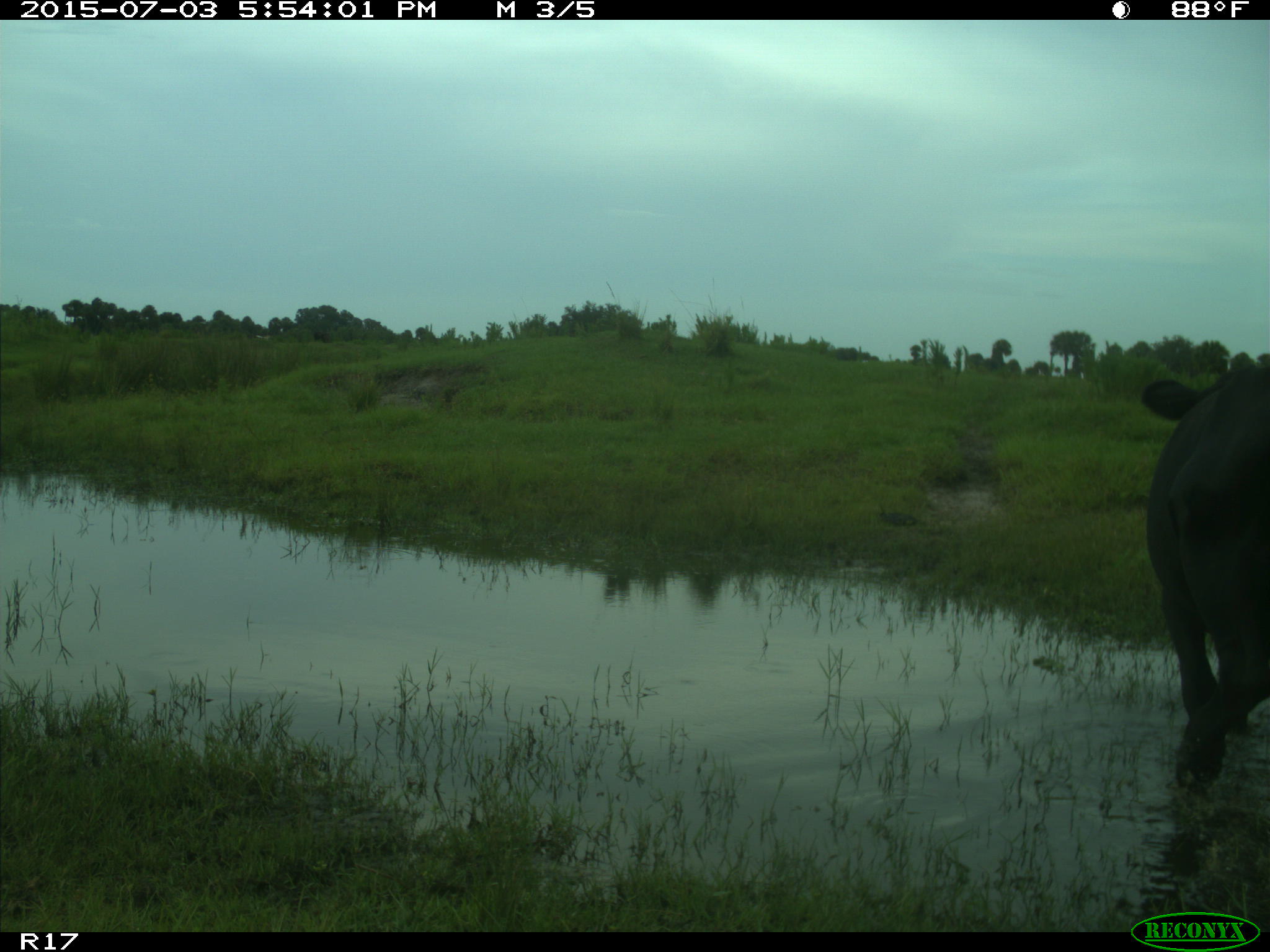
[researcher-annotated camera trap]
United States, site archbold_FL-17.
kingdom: Animalia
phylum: Chordata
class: Mammalia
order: Artiodactyla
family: Bovidae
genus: Bos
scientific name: Bos taurus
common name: domestic cow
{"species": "Bos taurus (domestic cow)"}